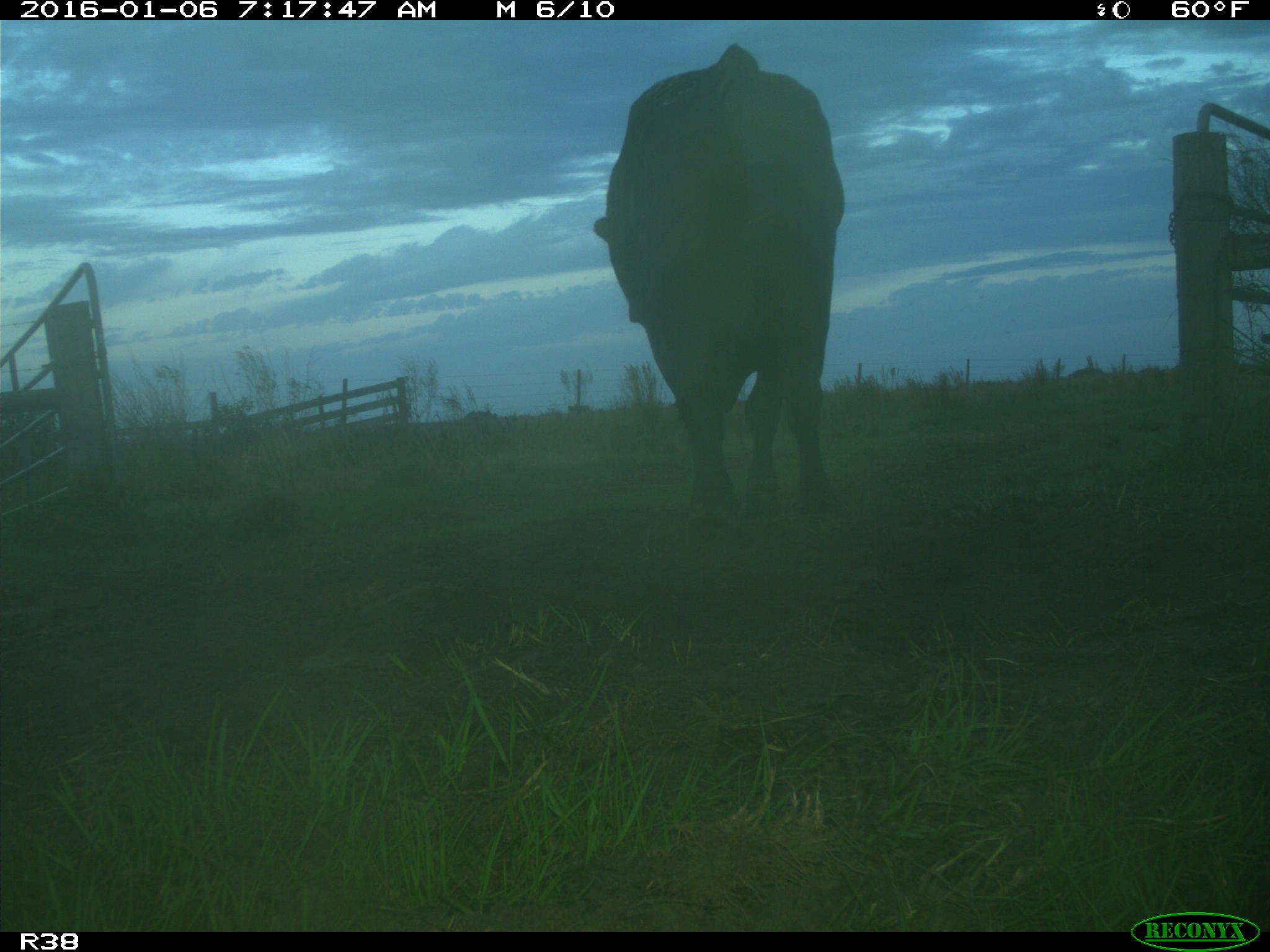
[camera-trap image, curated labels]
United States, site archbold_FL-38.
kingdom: Animalia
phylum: Chordata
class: Mammalia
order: Artiodactyla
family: Bovidae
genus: Bos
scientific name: Bos taurus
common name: domestic cow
Bos taurus (domestic cow).